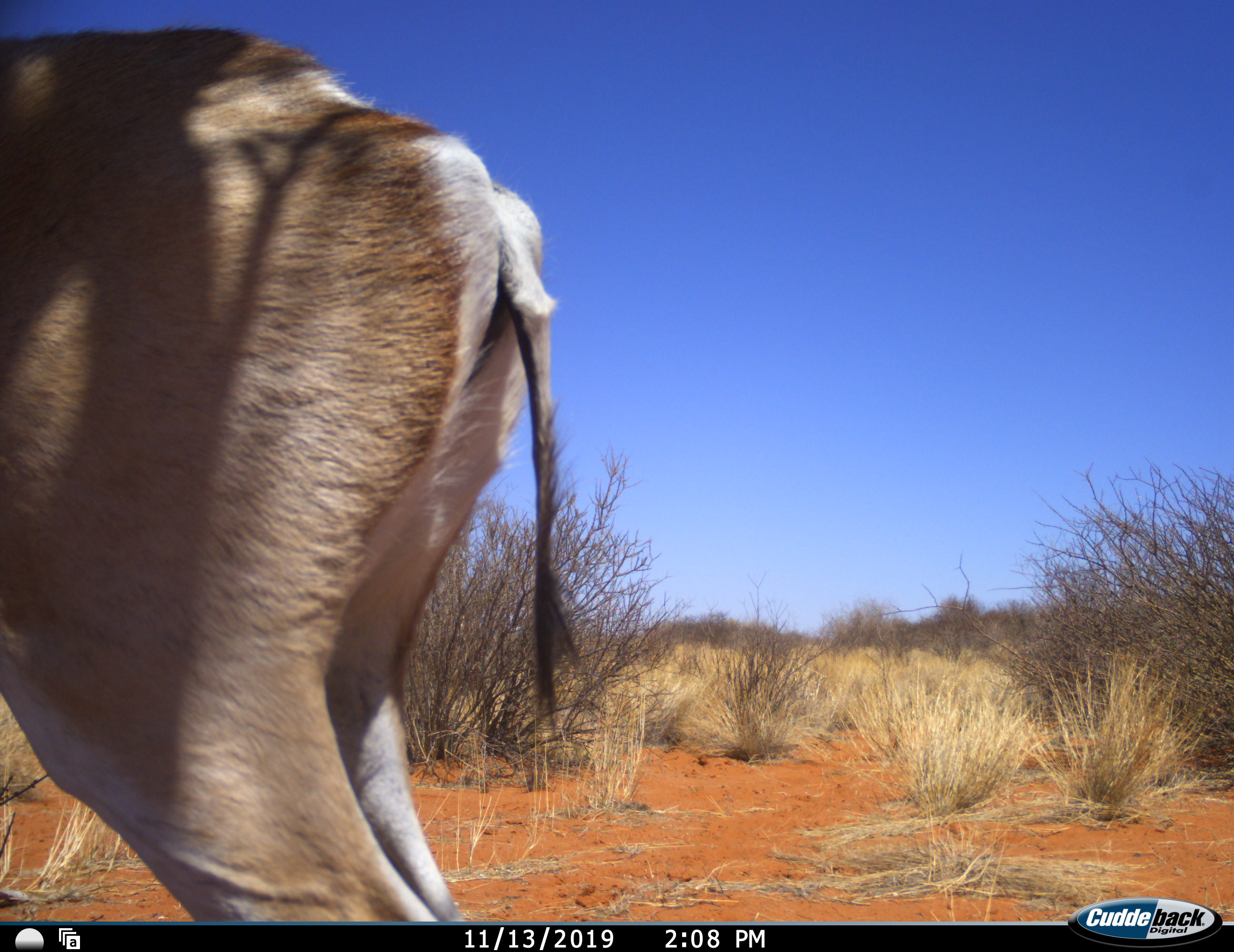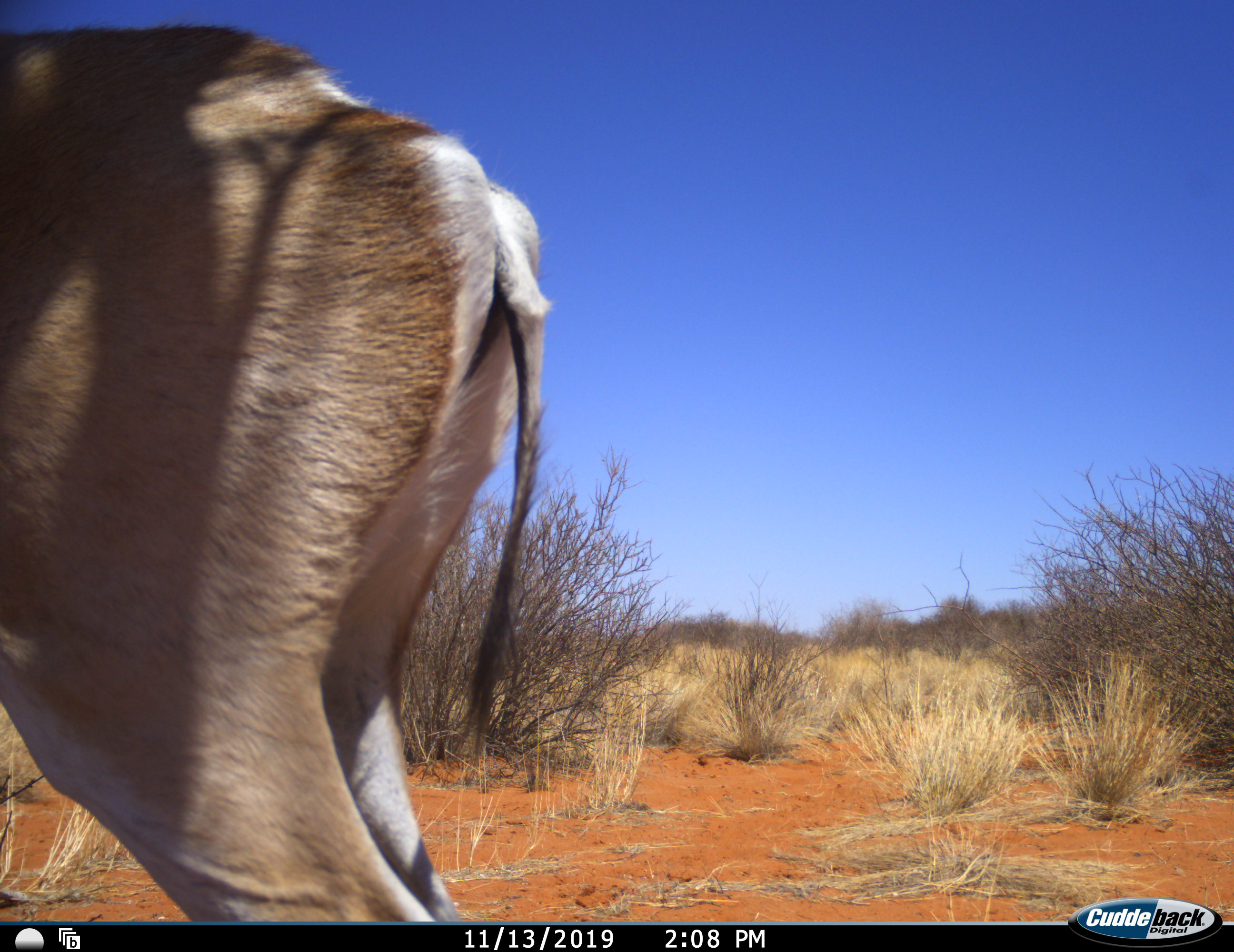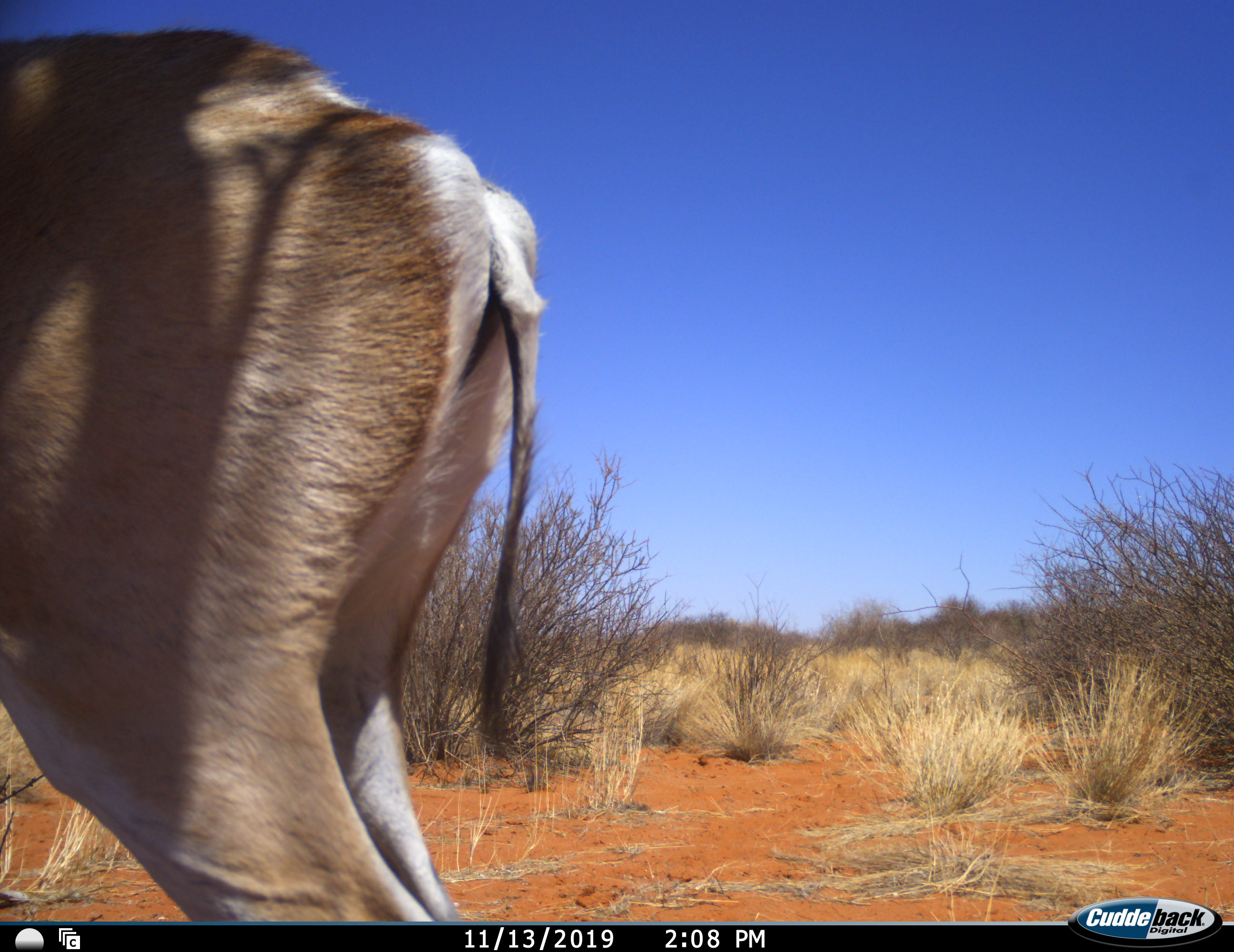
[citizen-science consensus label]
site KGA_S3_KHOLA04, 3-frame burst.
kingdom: Animalia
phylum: Chordata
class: Mammalia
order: Artiodactyla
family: Bovidae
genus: Antidorcas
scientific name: Antidorcas marsupialis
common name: springbok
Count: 1.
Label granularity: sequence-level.